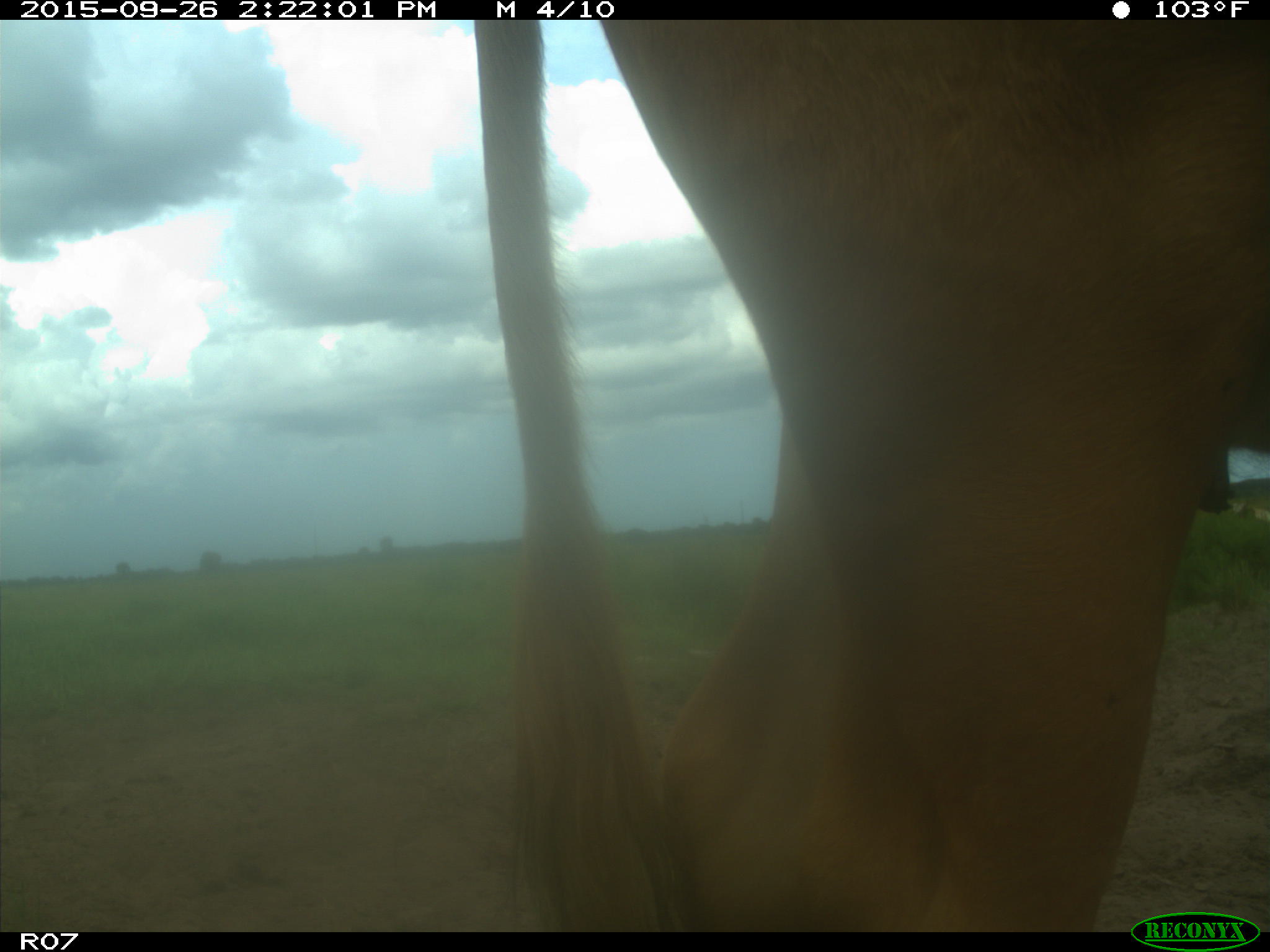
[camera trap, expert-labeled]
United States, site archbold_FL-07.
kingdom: Animalia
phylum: Chordata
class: Mammalia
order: Artiodactyla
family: Bovidae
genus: Bos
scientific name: Bos taurus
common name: domestic cow